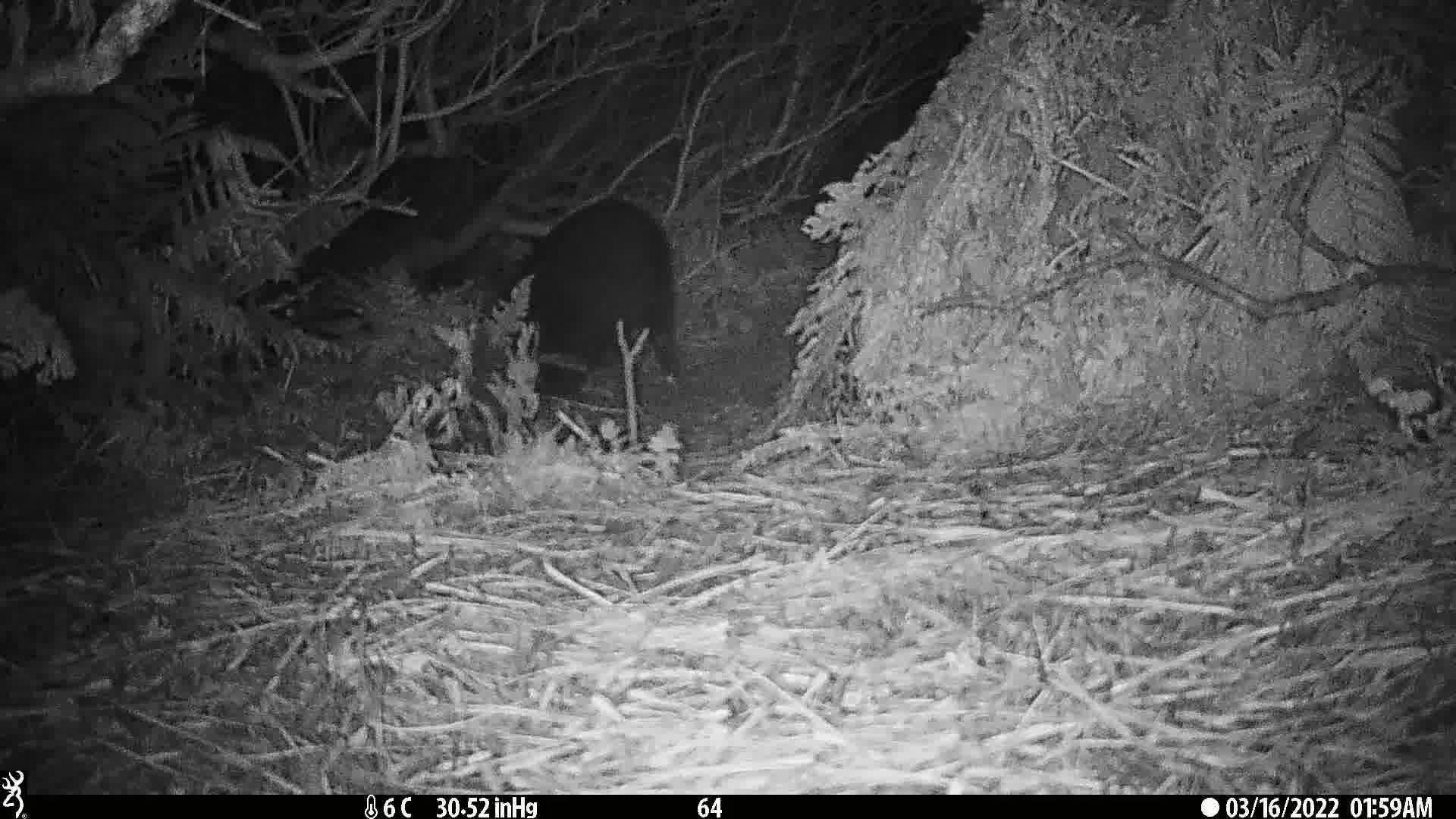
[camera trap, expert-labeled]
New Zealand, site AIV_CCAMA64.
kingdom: Animalia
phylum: Chordata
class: Mammalia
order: Artiodactyla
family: Suidae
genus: Sus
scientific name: Sus scrofa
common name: pig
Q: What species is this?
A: Pig (Sus scrofa).